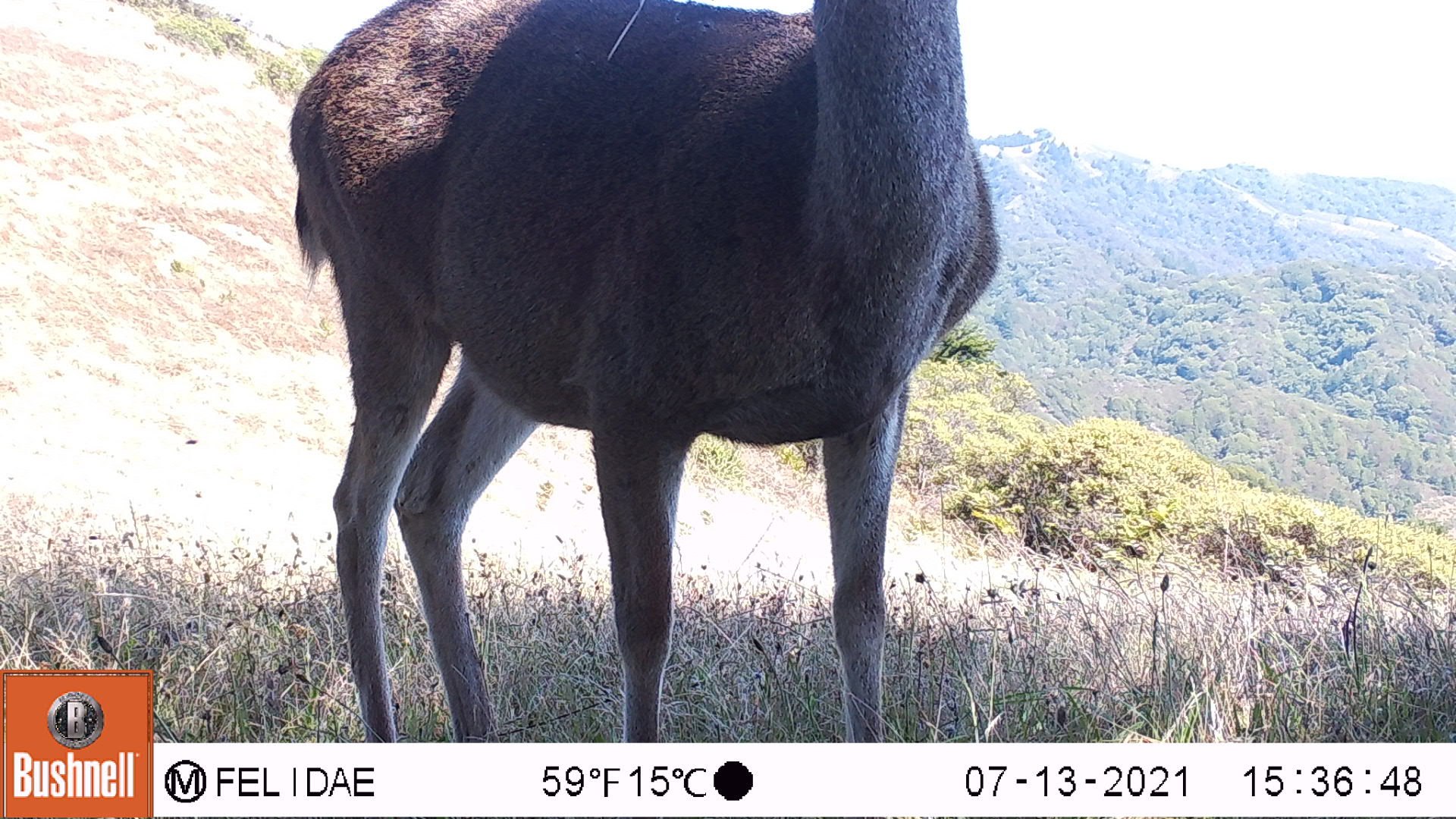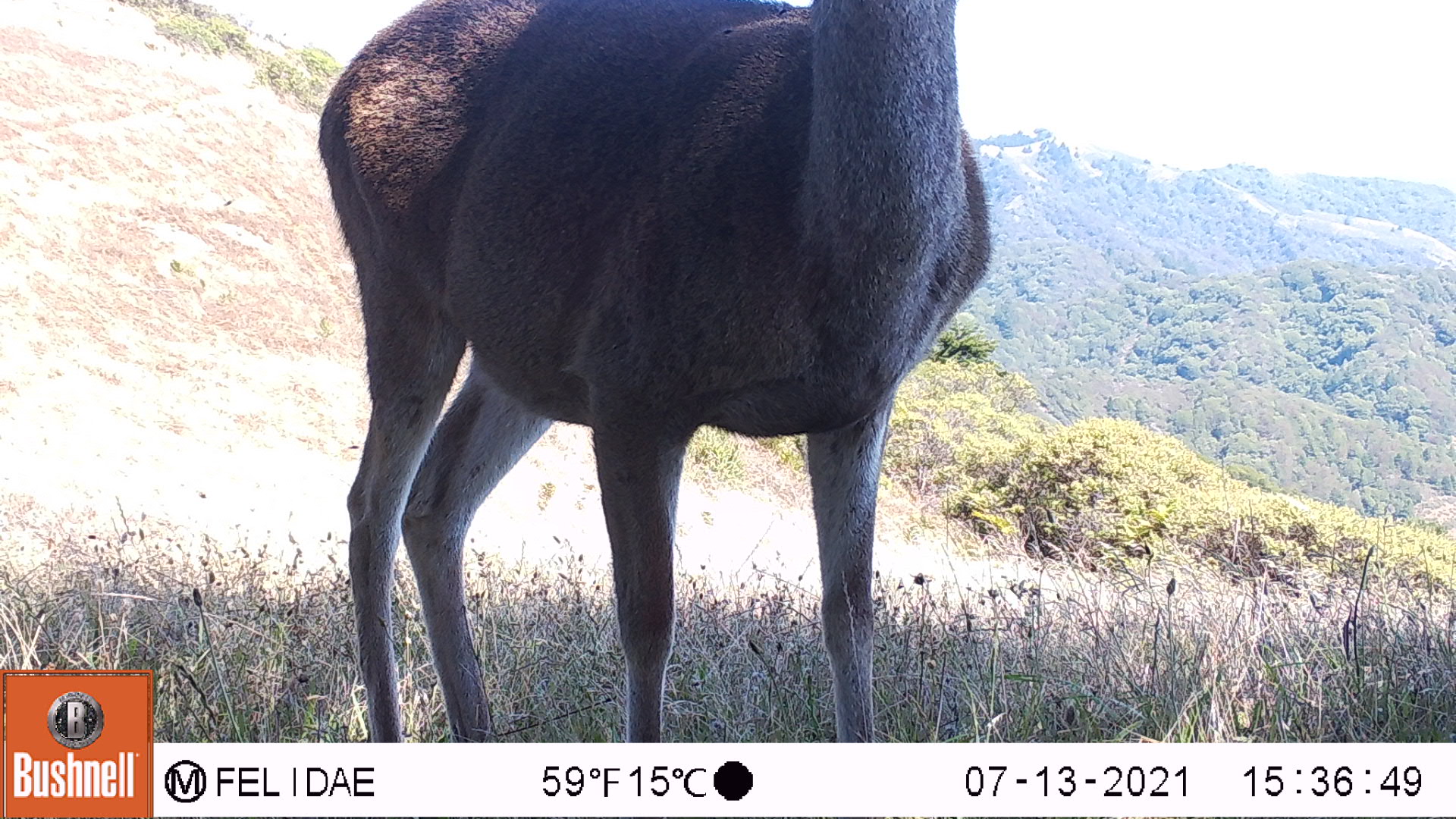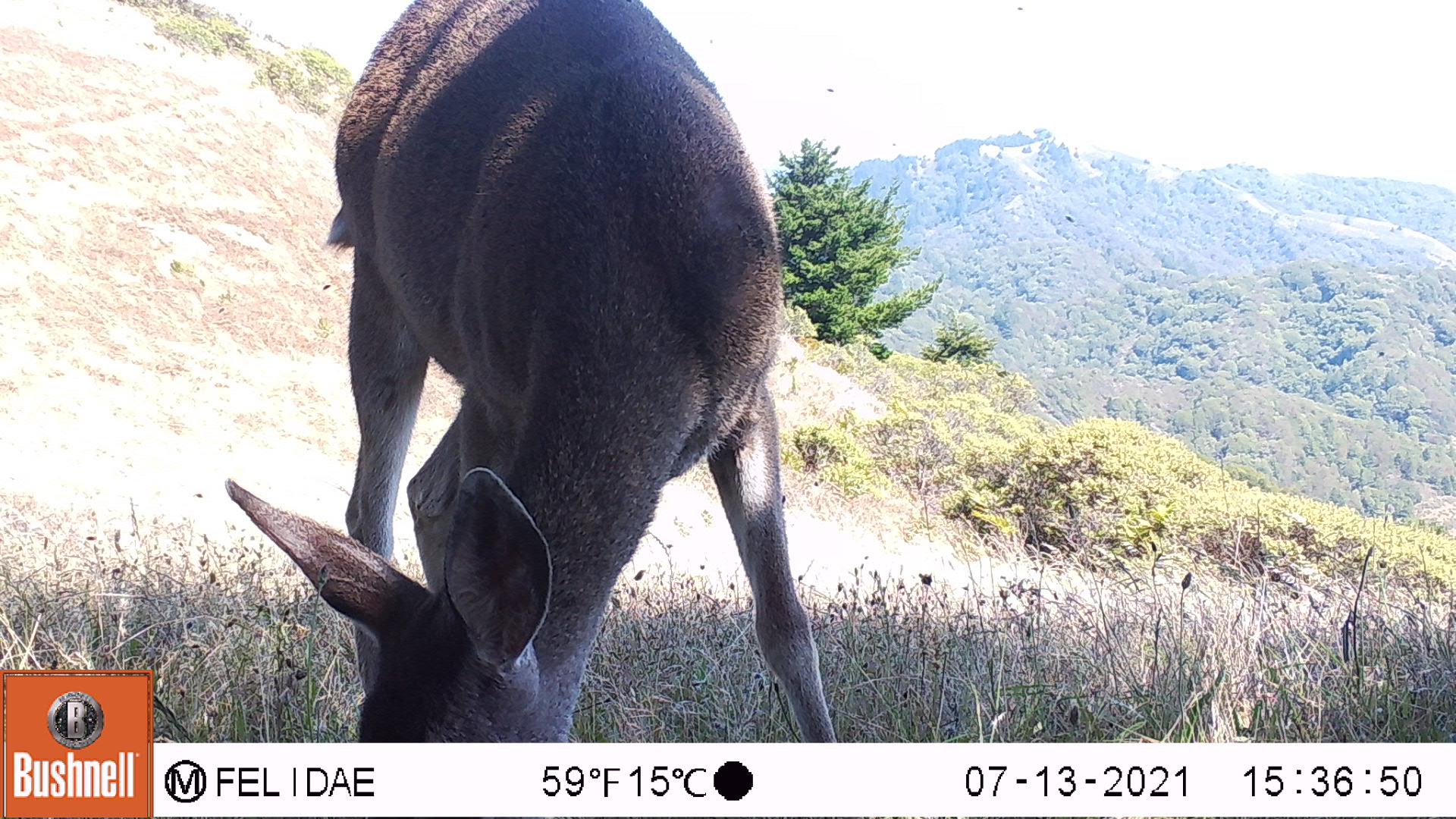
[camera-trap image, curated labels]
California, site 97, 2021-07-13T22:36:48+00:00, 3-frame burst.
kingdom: Animalia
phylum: Chordata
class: Mammalia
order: Artiodactyla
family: Cervidae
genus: Odocoileus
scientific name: Odocoileus hemionus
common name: mule deer